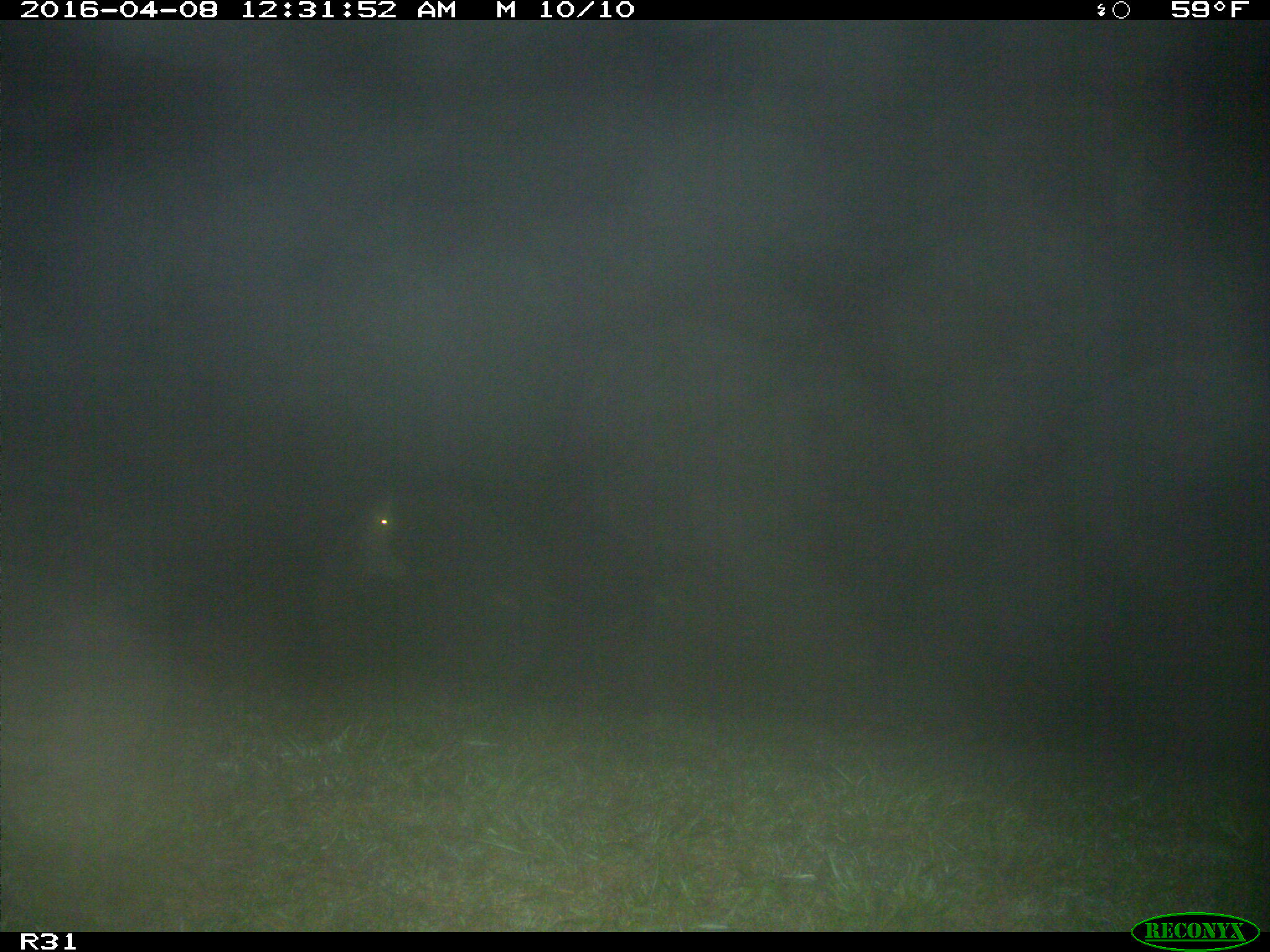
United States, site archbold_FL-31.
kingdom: Animalia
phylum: Chordata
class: Mammalia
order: Artiodactyla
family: Bovidae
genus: Bos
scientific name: Bos taurus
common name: domestic cow